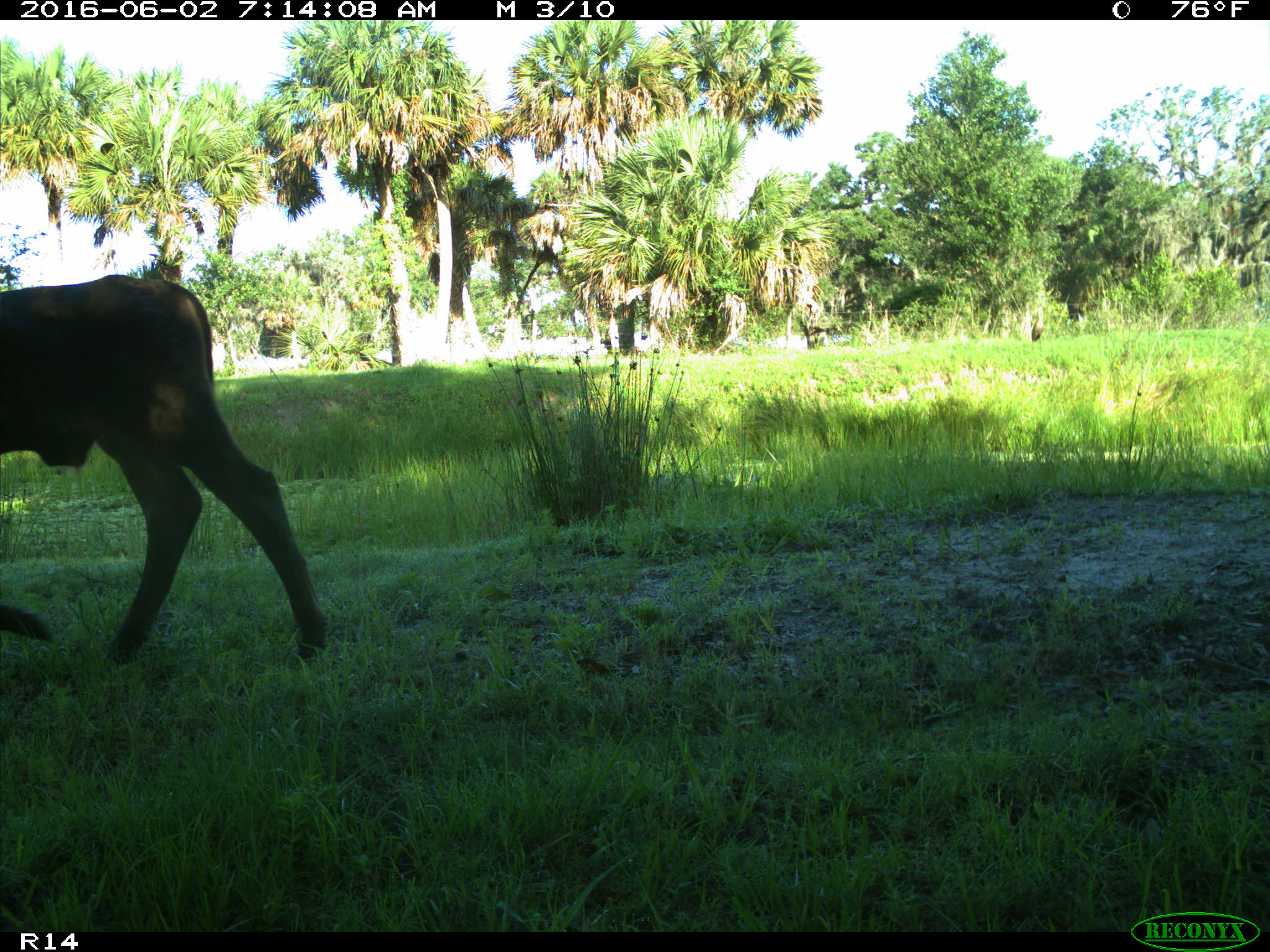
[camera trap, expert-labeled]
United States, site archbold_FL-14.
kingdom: Animalia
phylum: Chordata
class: Mammalia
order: Artiodactyla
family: Bovidae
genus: Bos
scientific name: Bos taurus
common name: domestic cow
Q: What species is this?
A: Bos taurus (domestic cow).